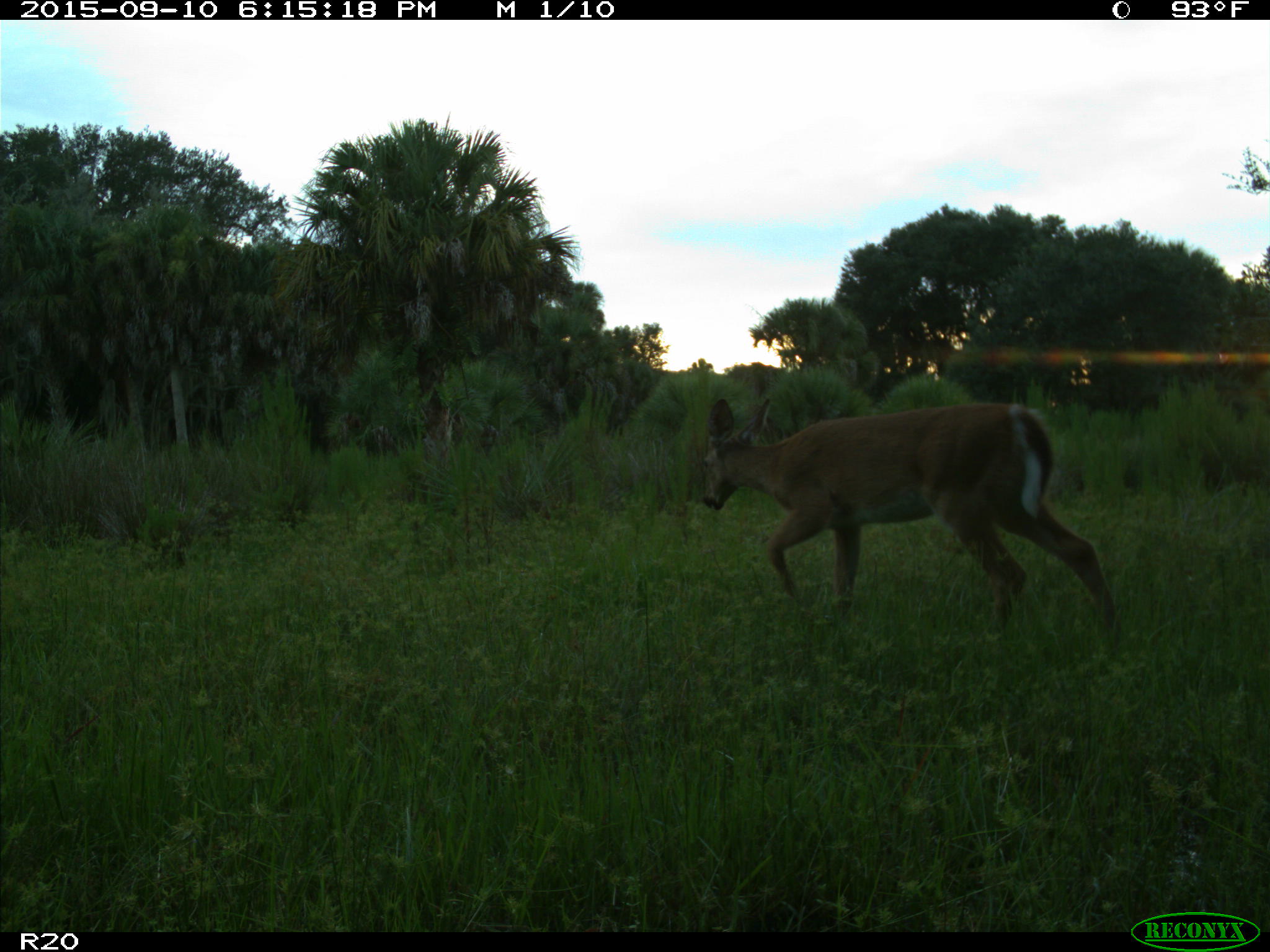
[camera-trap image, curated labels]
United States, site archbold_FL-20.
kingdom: Animalia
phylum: Chordata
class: Mammalia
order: Artiodactyla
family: Cervidae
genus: Odocoileus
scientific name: Odocoileus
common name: deer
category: unidentified deer